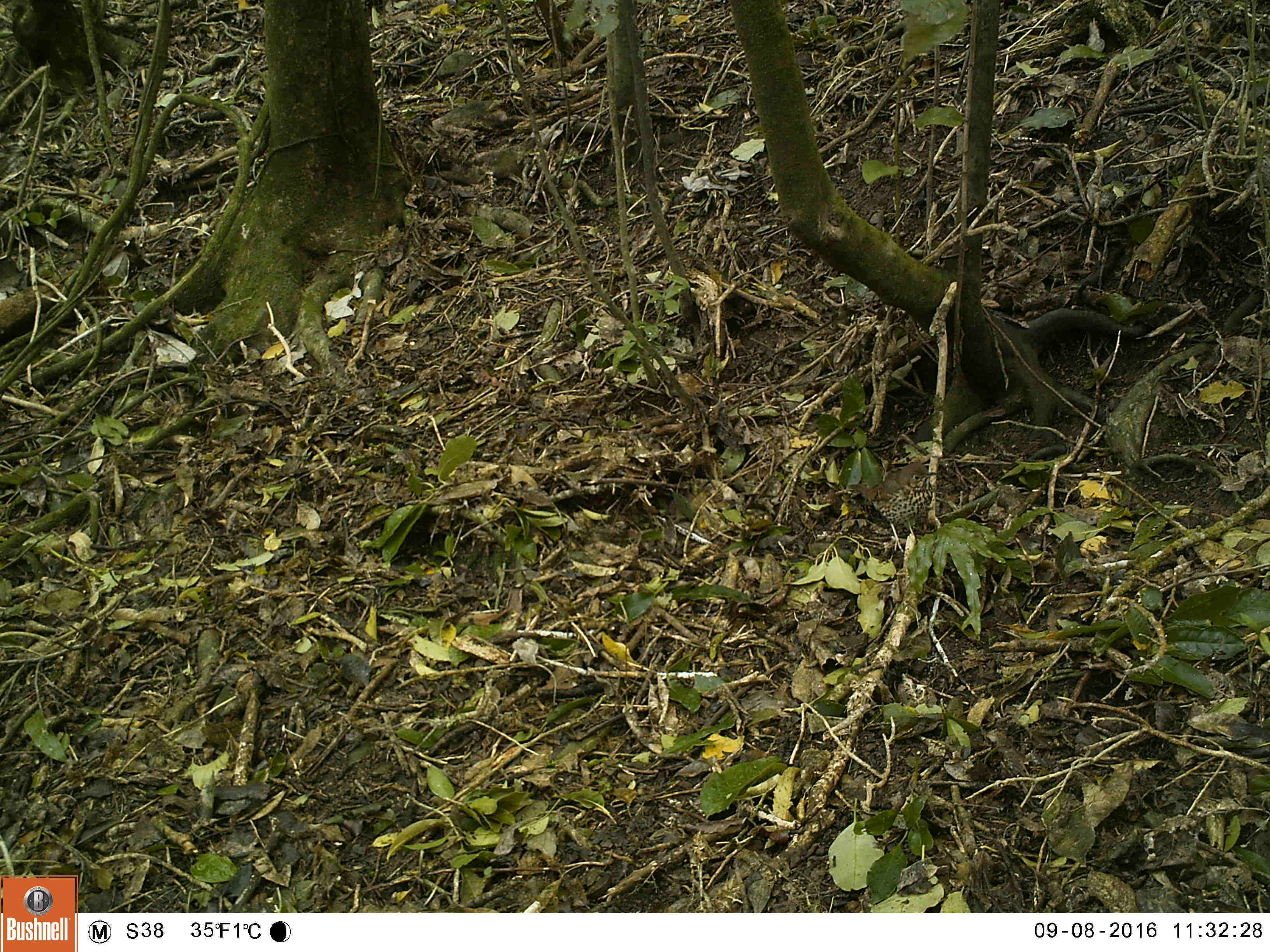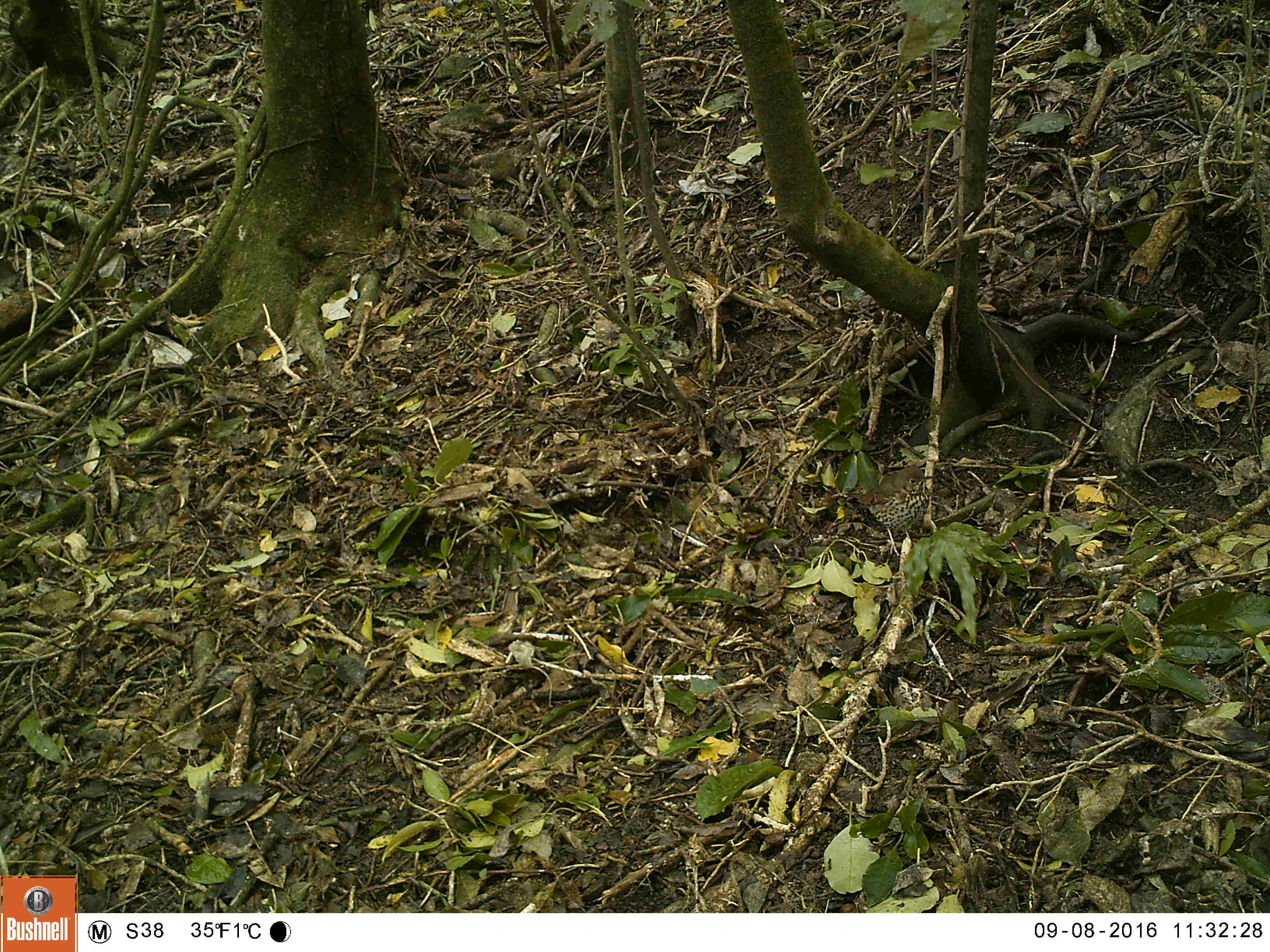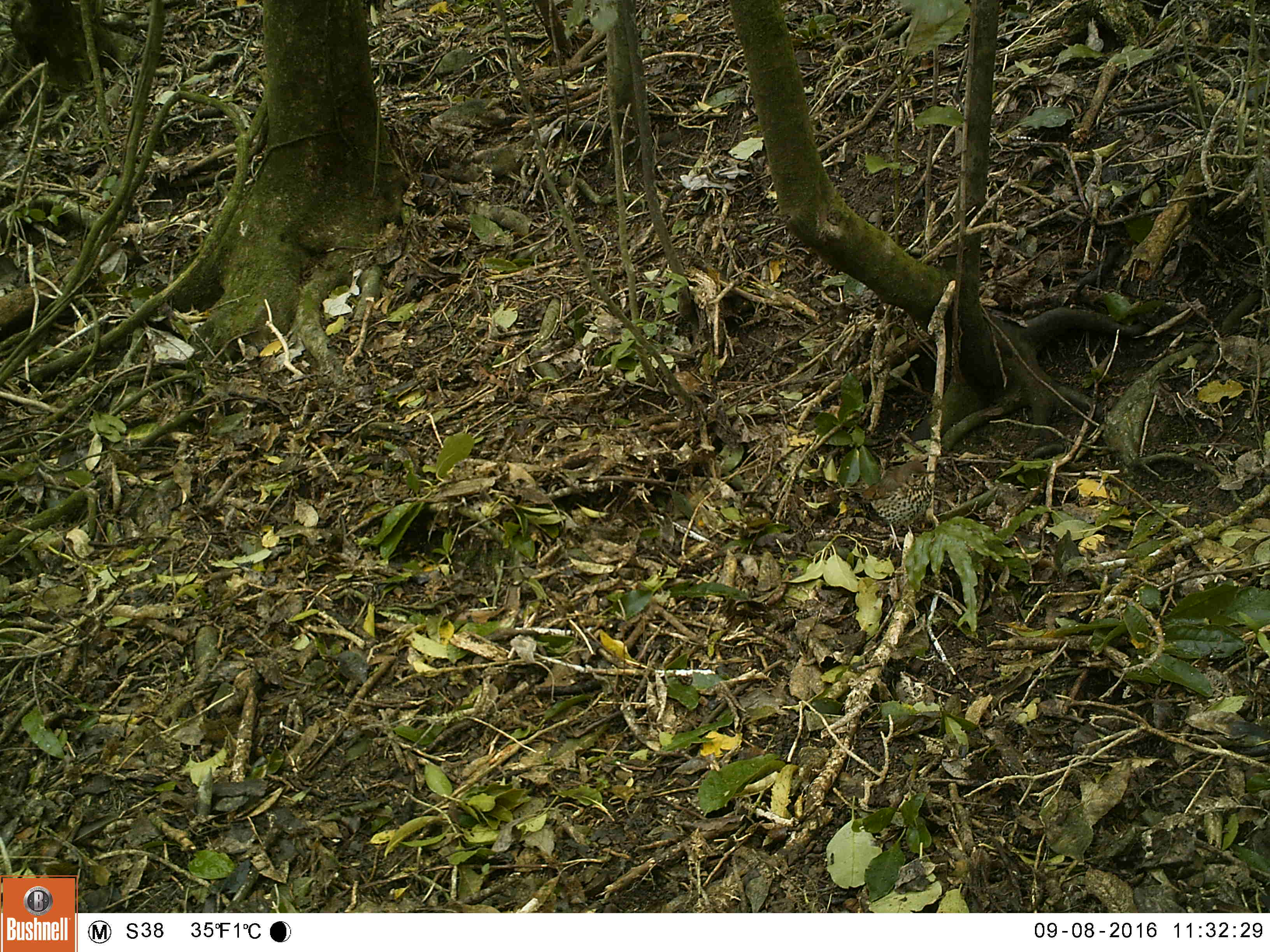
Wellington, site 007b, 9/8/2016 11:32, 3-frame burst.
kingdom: Animalia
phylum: Chordata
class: Aves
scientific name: Aves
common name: bird